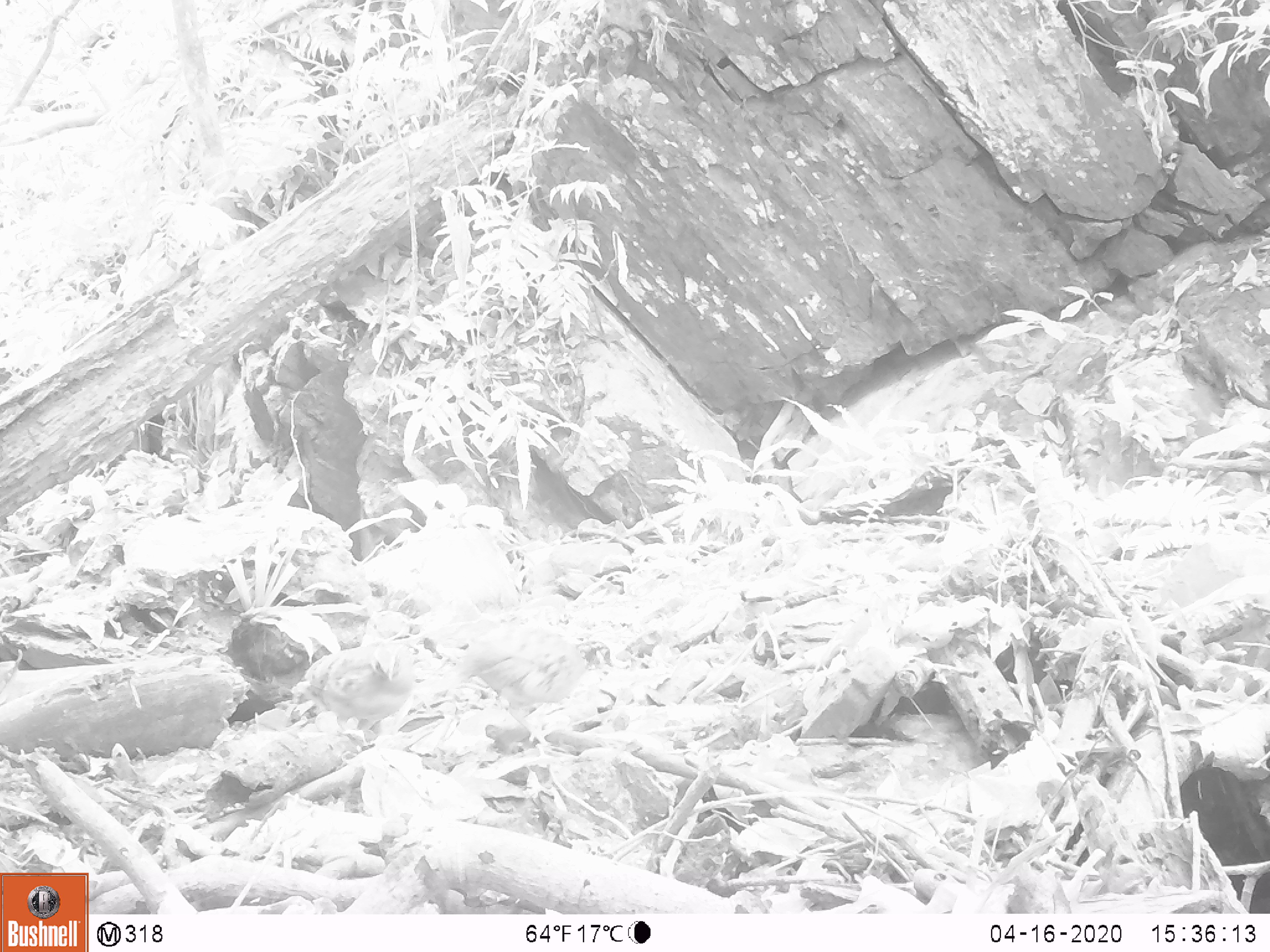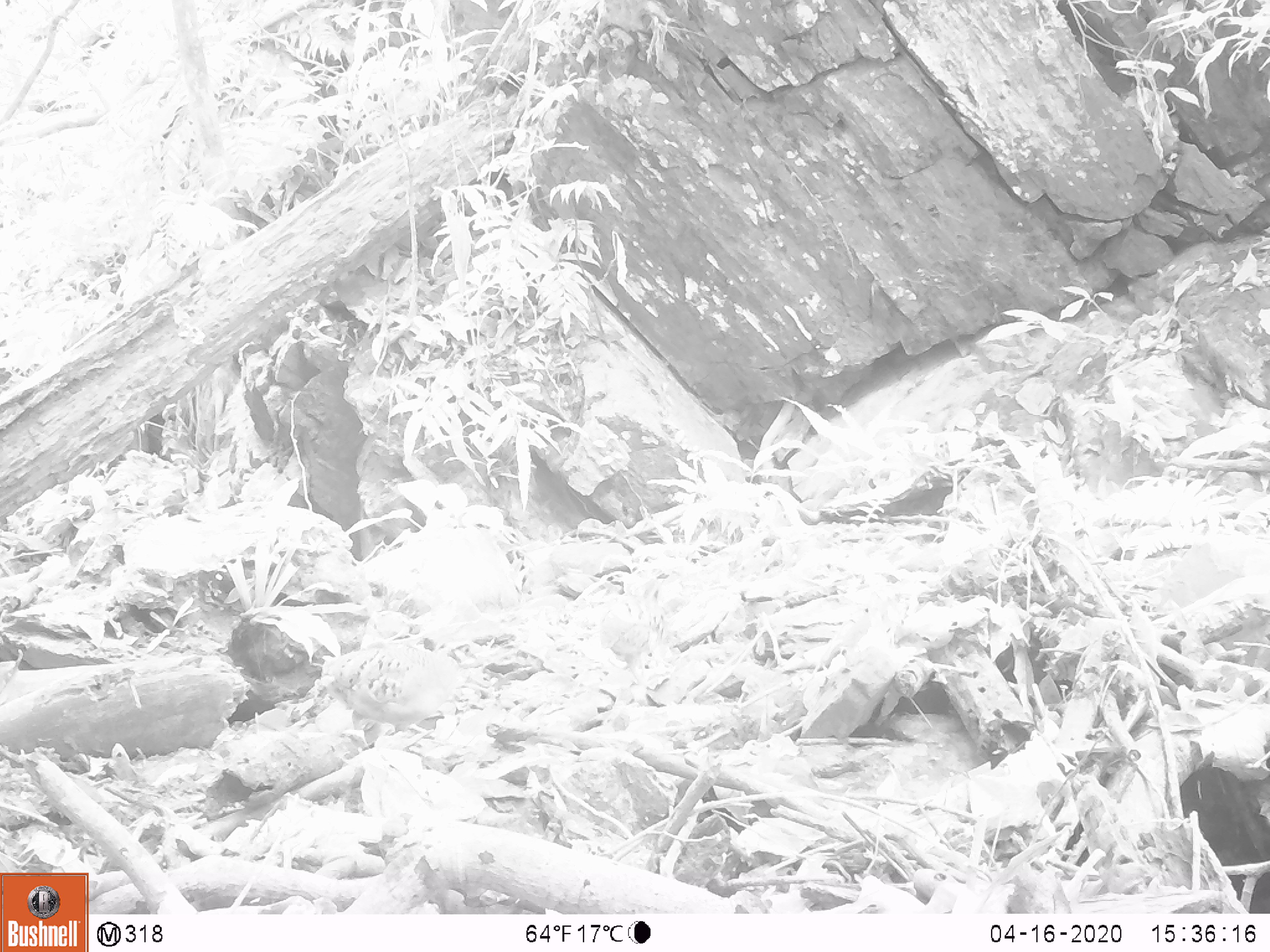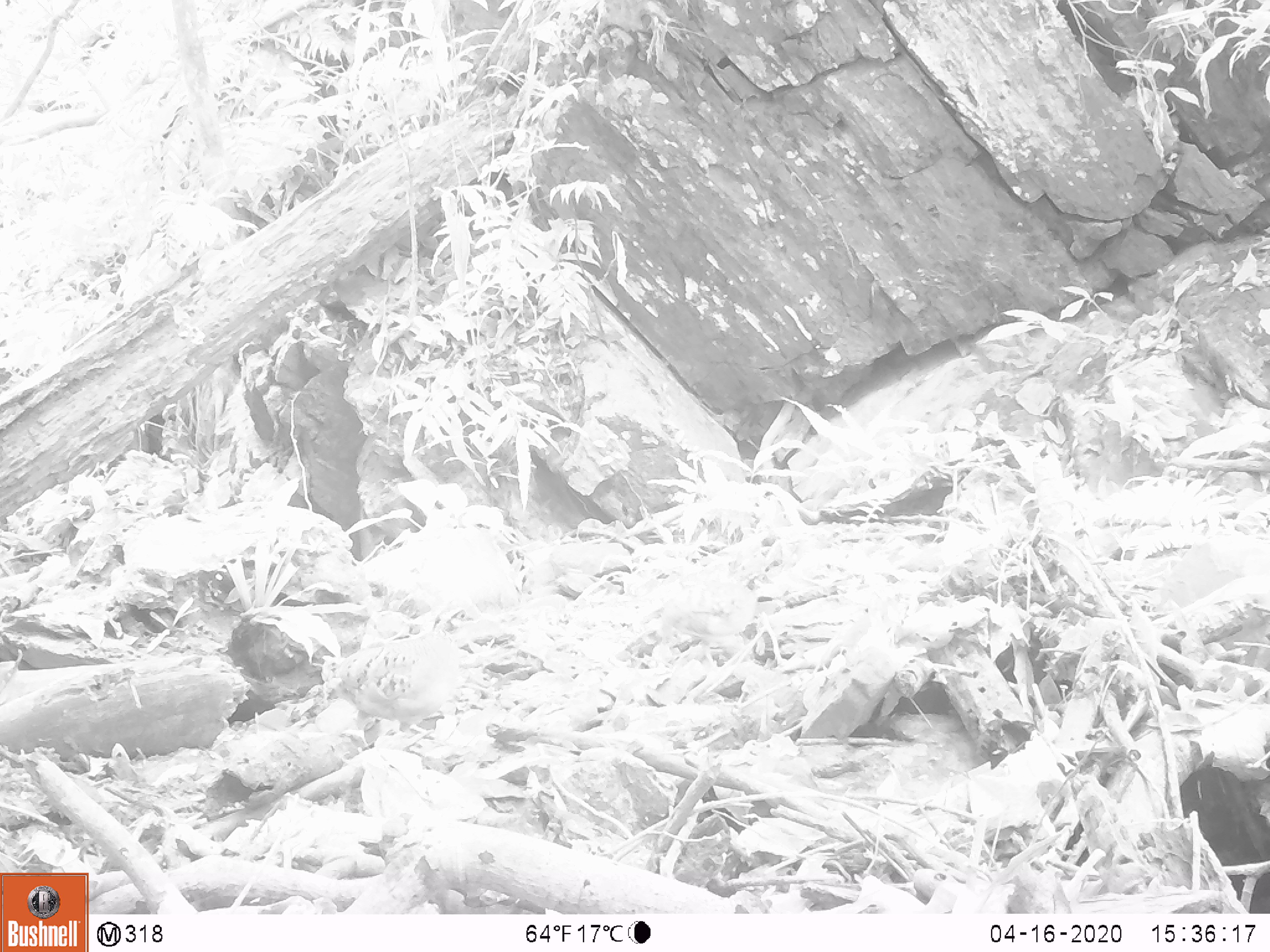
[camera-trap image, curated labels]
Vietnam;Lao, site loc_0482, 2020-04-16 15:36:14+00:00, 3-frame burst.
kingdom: Animalia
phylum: Chordata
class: Aves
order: Galliformes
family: Phasianidae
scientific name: Phasianidae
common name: partridge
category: unidentified partridge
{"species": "unidentified partridge (partridge) (Phasianidae)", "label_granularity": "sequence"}